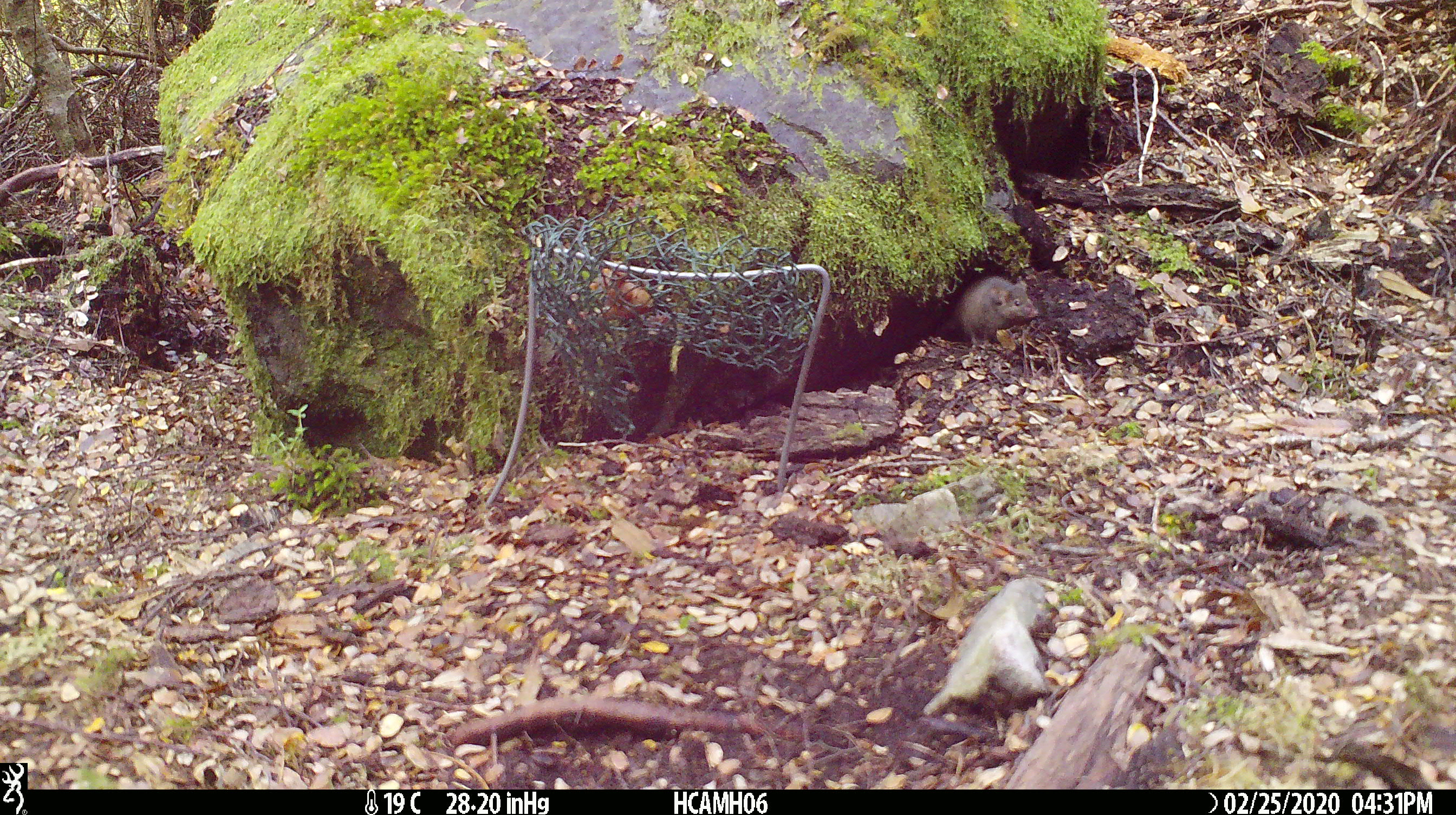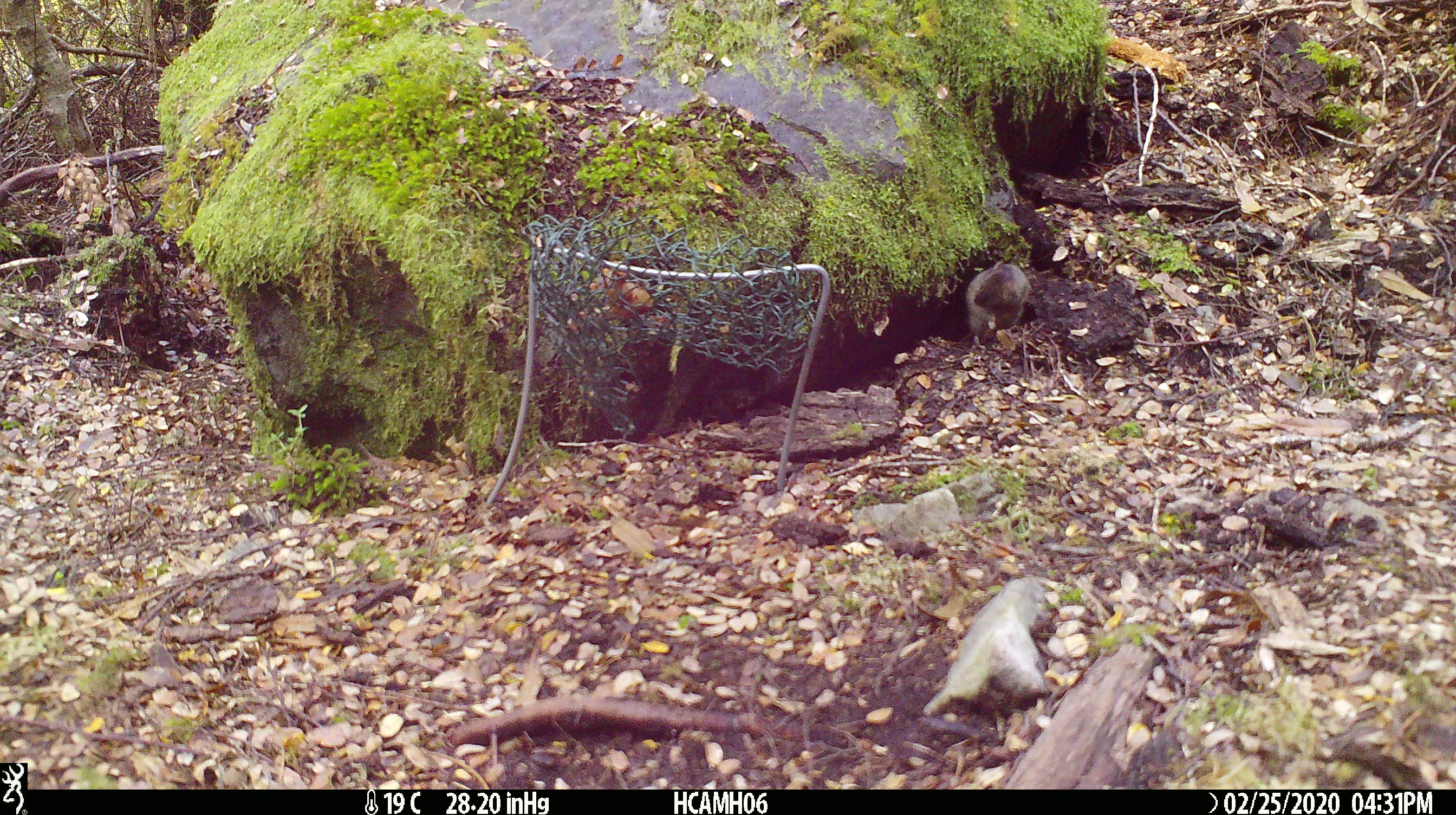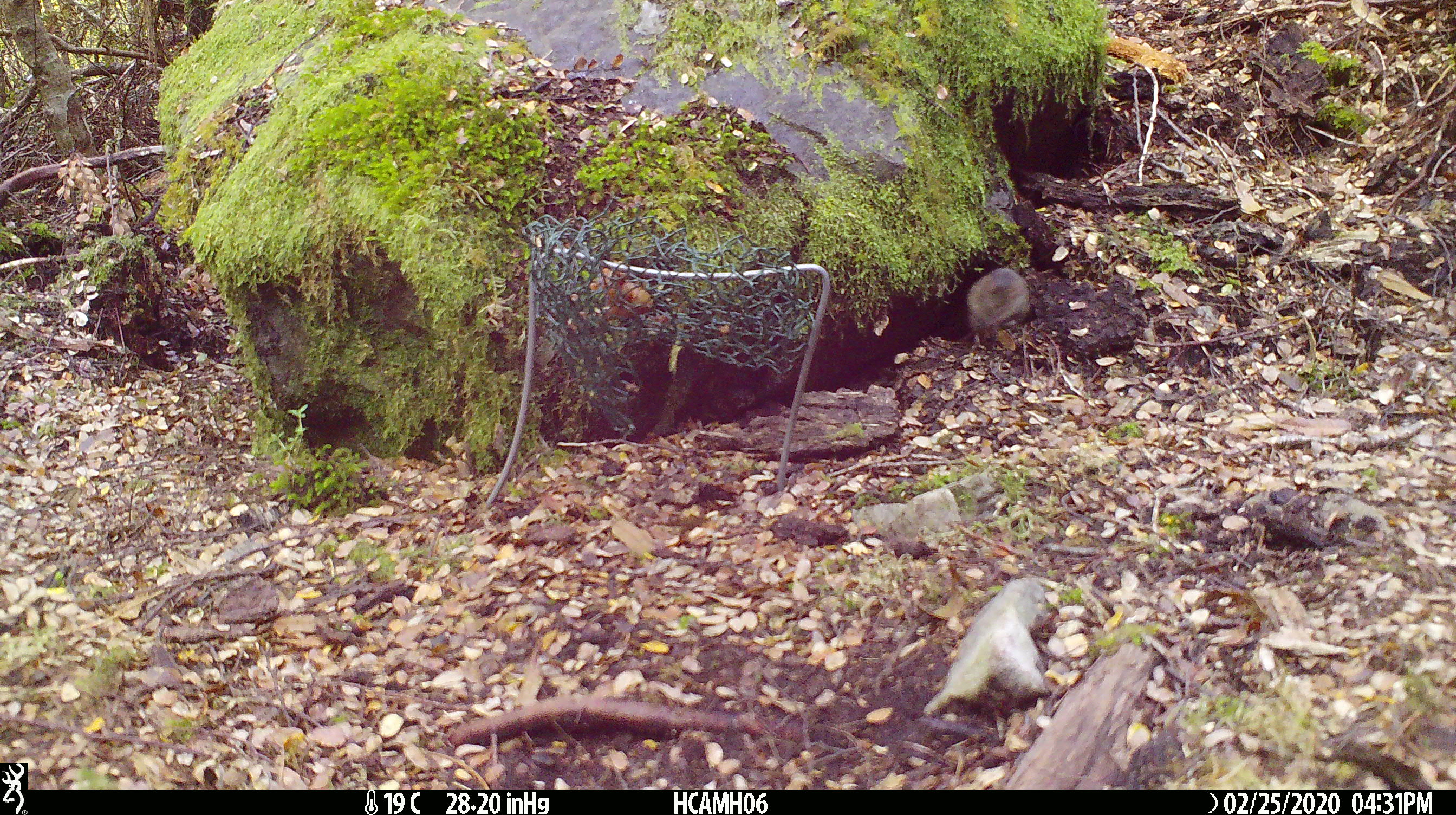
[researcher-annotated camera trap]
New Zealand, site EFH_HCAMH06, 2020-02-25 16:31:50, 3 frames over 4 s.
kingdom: Animalia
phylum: Chordata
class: Mammalia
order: Rodentia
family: Muridae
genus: Mus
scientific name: Mus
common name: mouse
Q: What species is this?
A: Mouse (Mus).